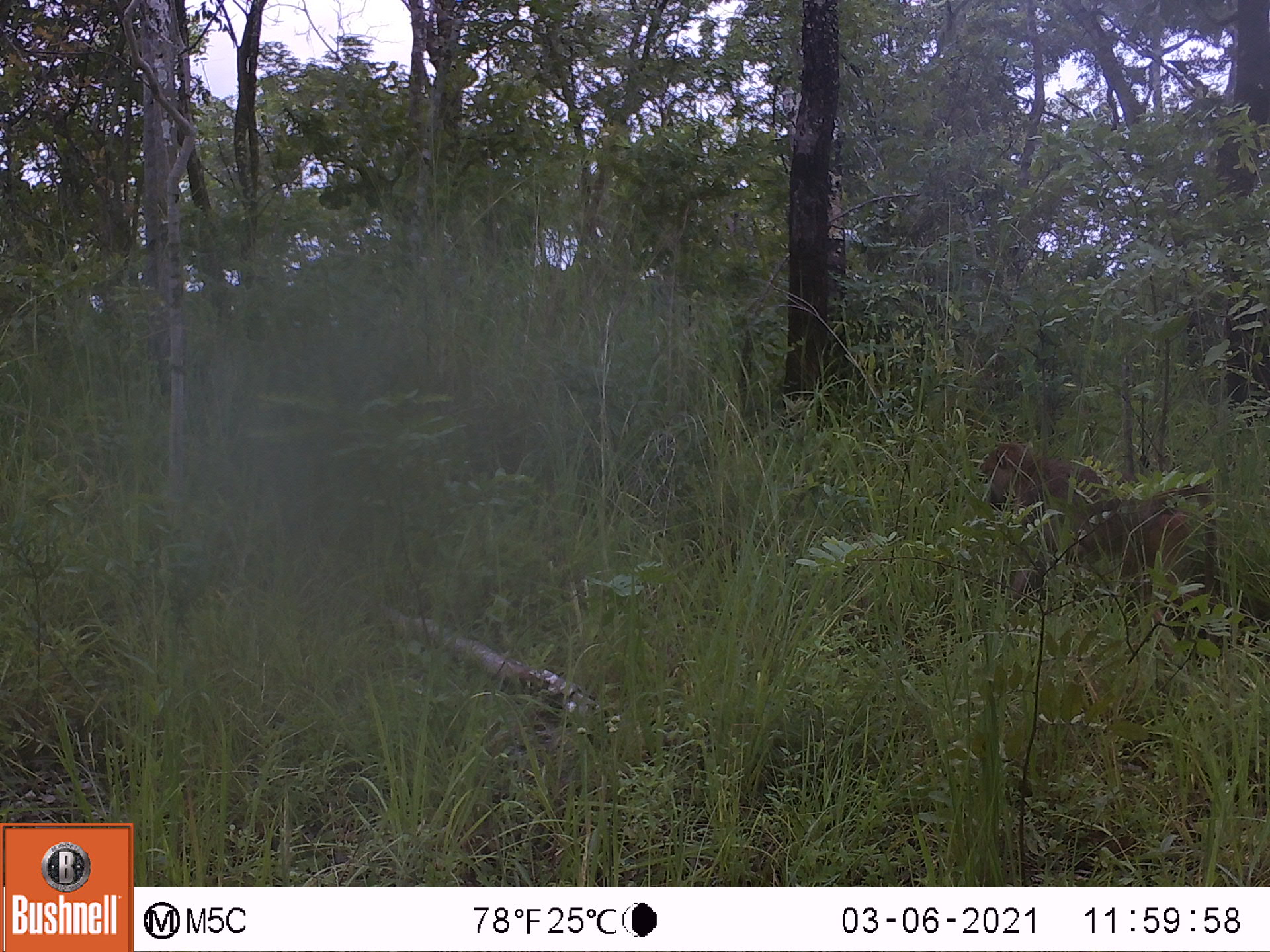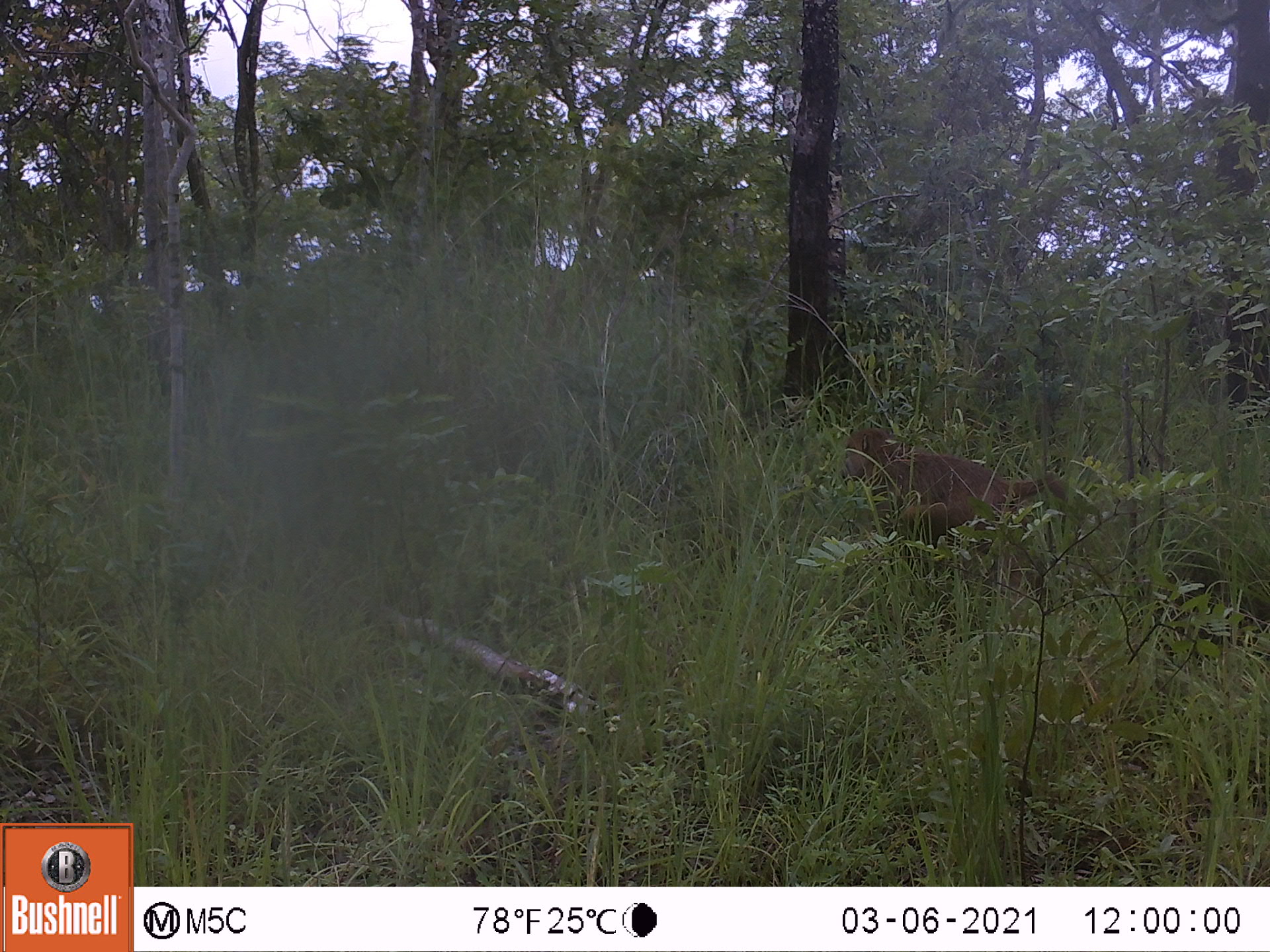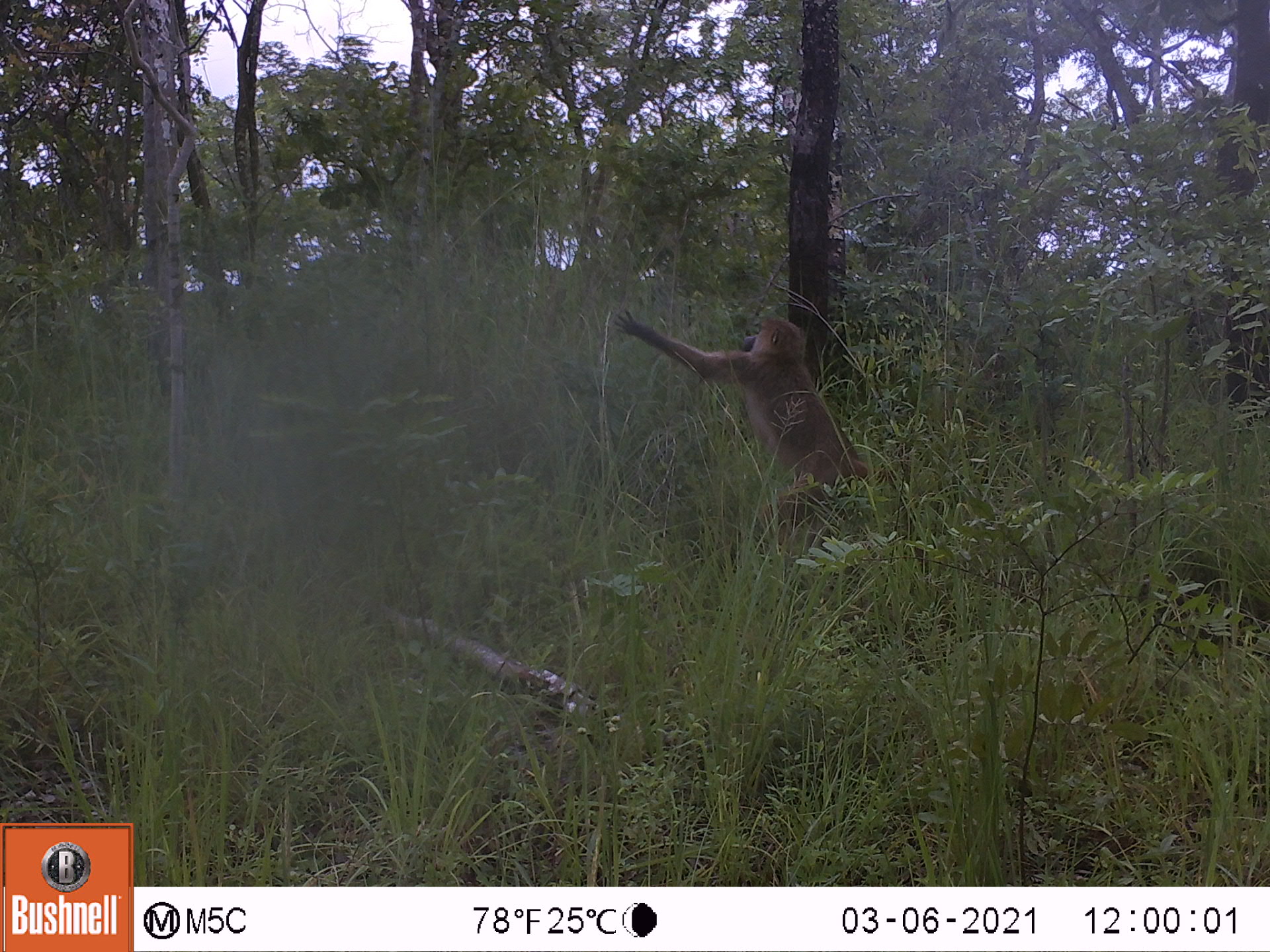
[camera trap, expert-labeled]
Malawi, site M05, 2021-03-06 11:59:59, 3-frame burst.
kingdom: Animalia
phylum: Chordata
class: Mammalia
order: Primates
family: Cercopithecidae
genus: Papio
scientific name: Papio cynocephalus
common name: yellow baboon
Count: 1.